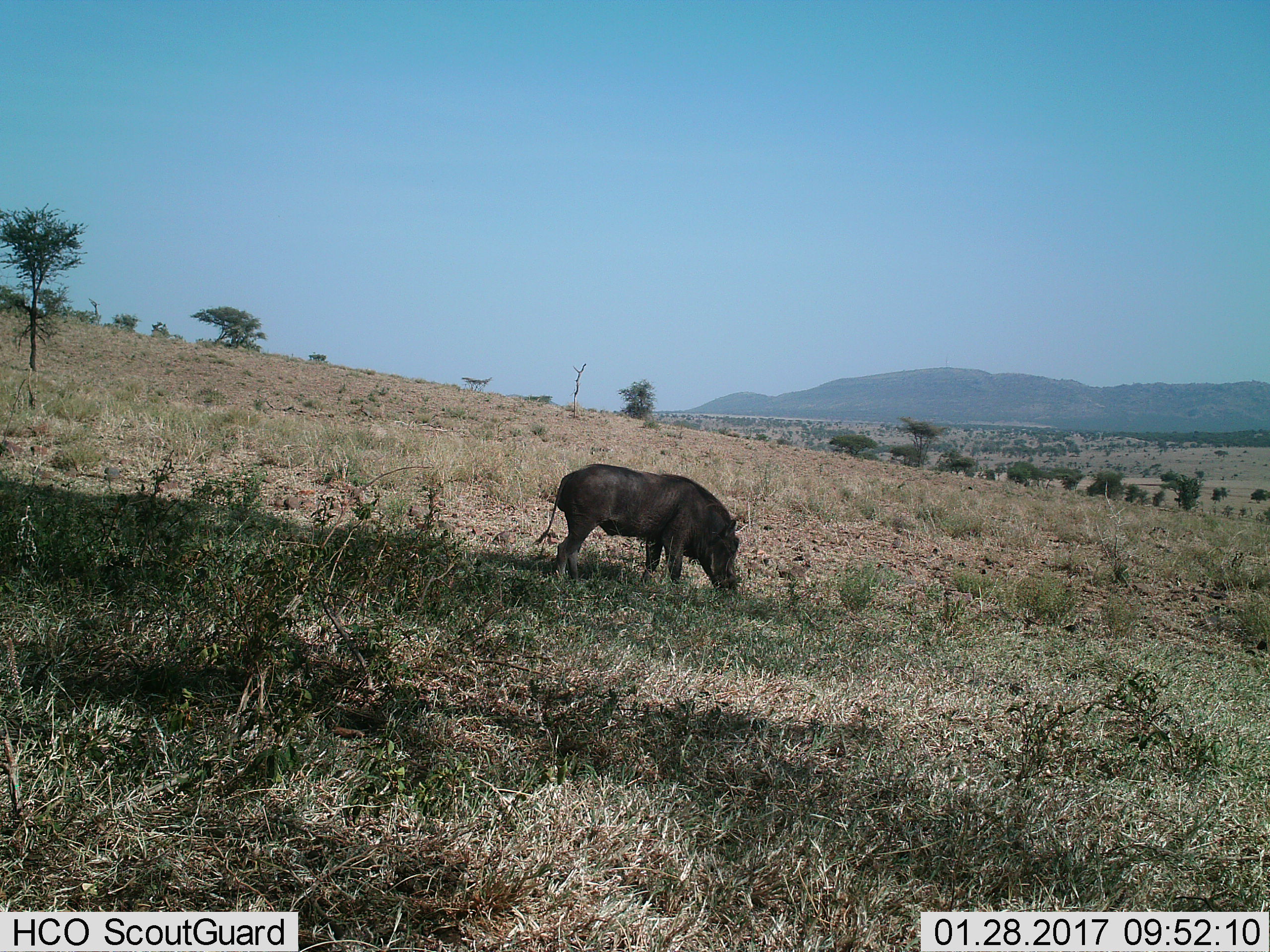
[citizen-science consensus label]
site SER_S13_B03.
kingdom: Animalia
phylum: Chordata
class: Mammalia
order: Artiodactyla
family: Suidae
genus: Phacochoerus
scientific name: Phacochoerus africanus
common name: warthog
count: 1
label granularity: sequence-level